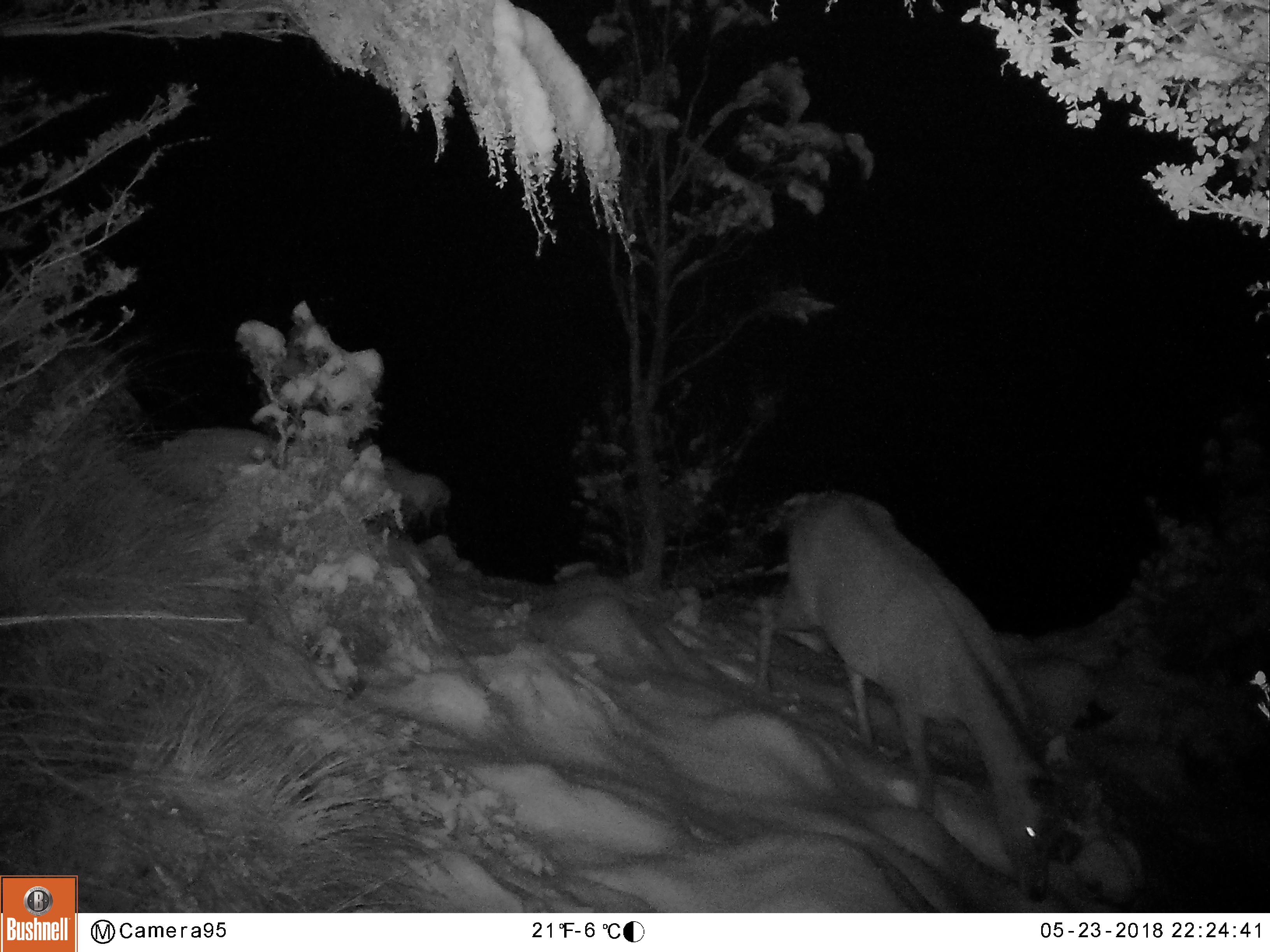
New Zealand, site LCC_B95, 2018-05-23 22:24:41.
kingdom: Animalia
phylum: Chordata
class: Mammalia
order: Artiodactyla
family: Cervidae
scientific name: Cervidae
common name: deer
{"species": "deer (Cervidae)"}